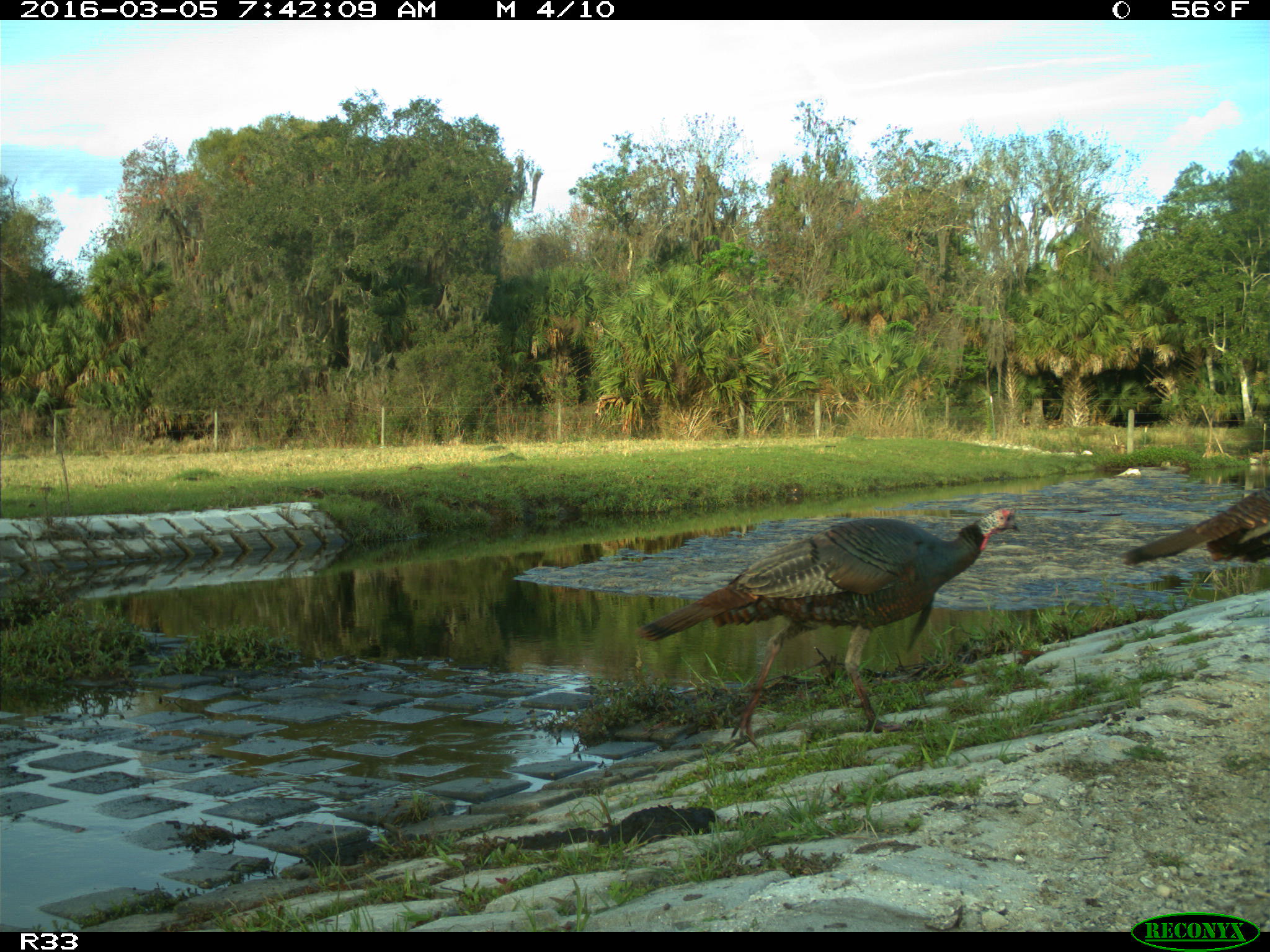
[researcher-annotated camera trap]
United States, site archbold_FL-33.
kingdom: Animalia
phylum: Chordata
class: Aves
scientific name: Aves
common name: birds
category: unidentified bird